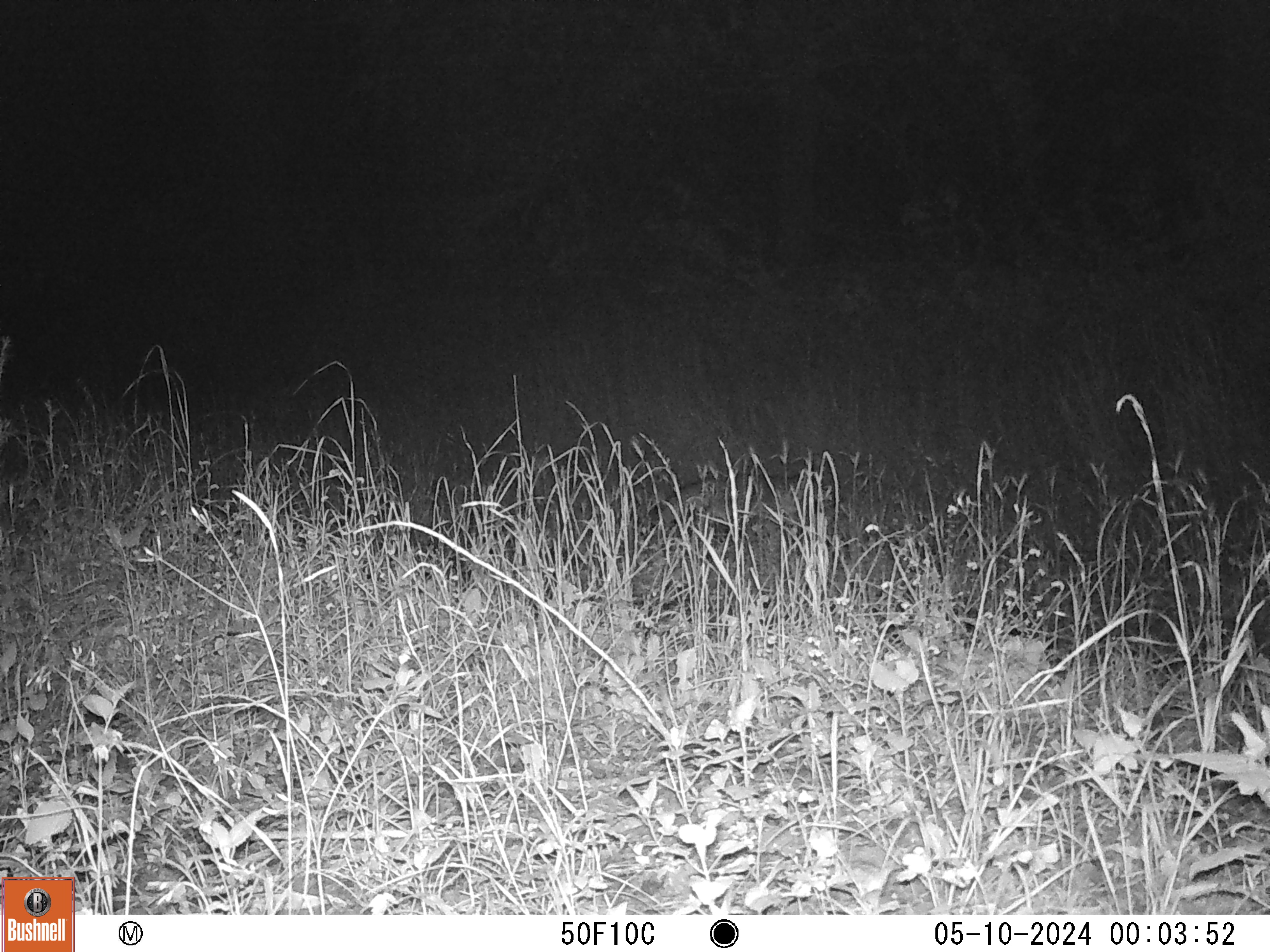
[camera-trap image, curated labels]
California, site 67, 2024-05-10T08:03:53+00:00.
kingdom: Animalia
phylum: Chordata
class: Mammalia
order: Carnivora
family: Canidae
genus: Urocyon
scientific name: Urocyon cinereoargenteus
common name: gray fox